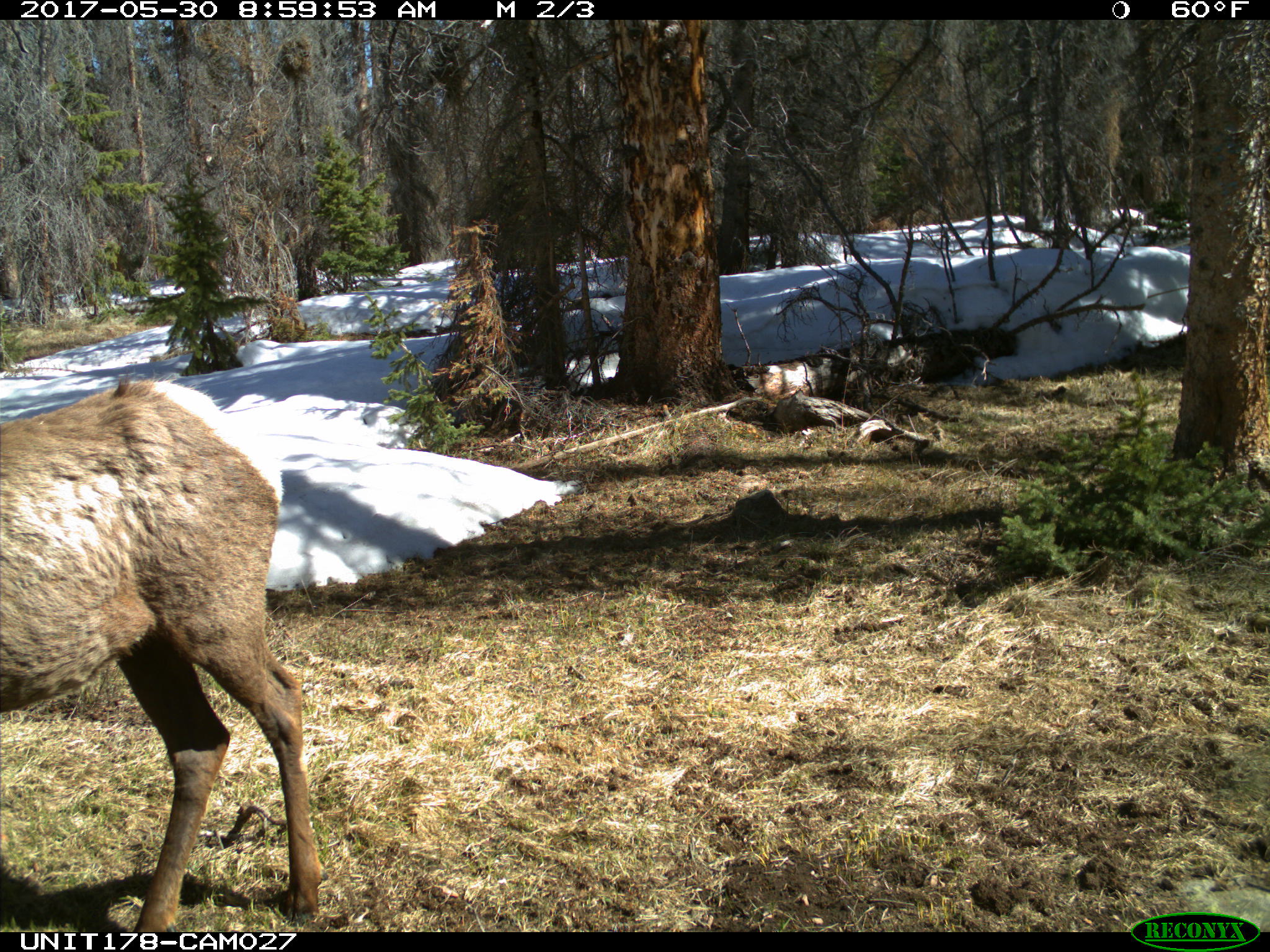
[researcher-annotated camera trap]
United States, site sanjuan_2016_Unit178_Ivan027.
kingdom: Animalia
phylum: Chordata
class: Mammalia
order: Artiodactyla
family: Cervidae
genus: Cervus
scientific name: Cervus elaphus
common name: red deer